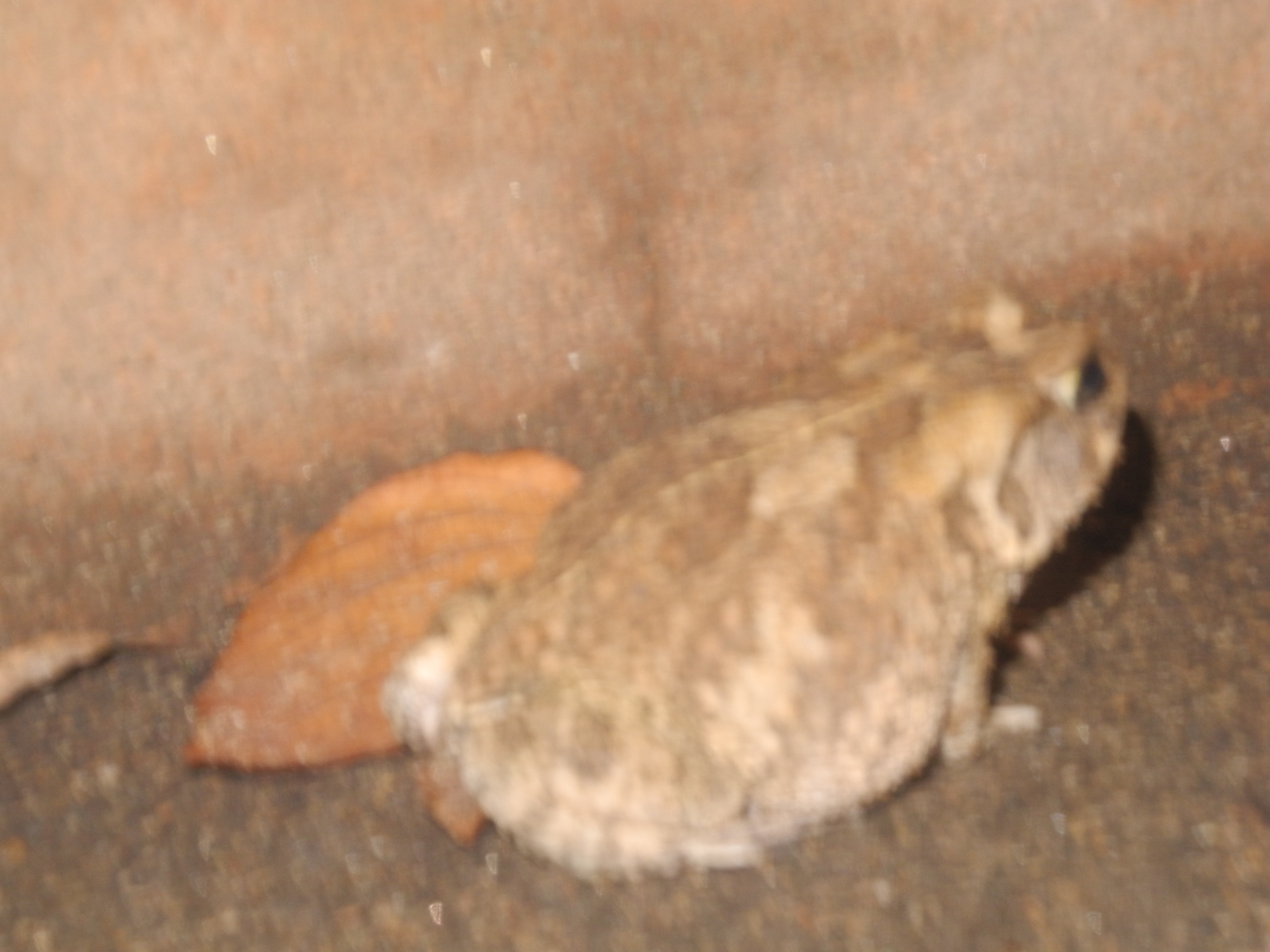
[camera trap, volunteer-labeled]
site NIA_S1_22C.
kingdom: Animalia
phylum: Chordata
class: Reptilia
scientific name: Reptilia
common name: reptile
Reptile (Reptilia), count 1. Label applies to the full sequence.